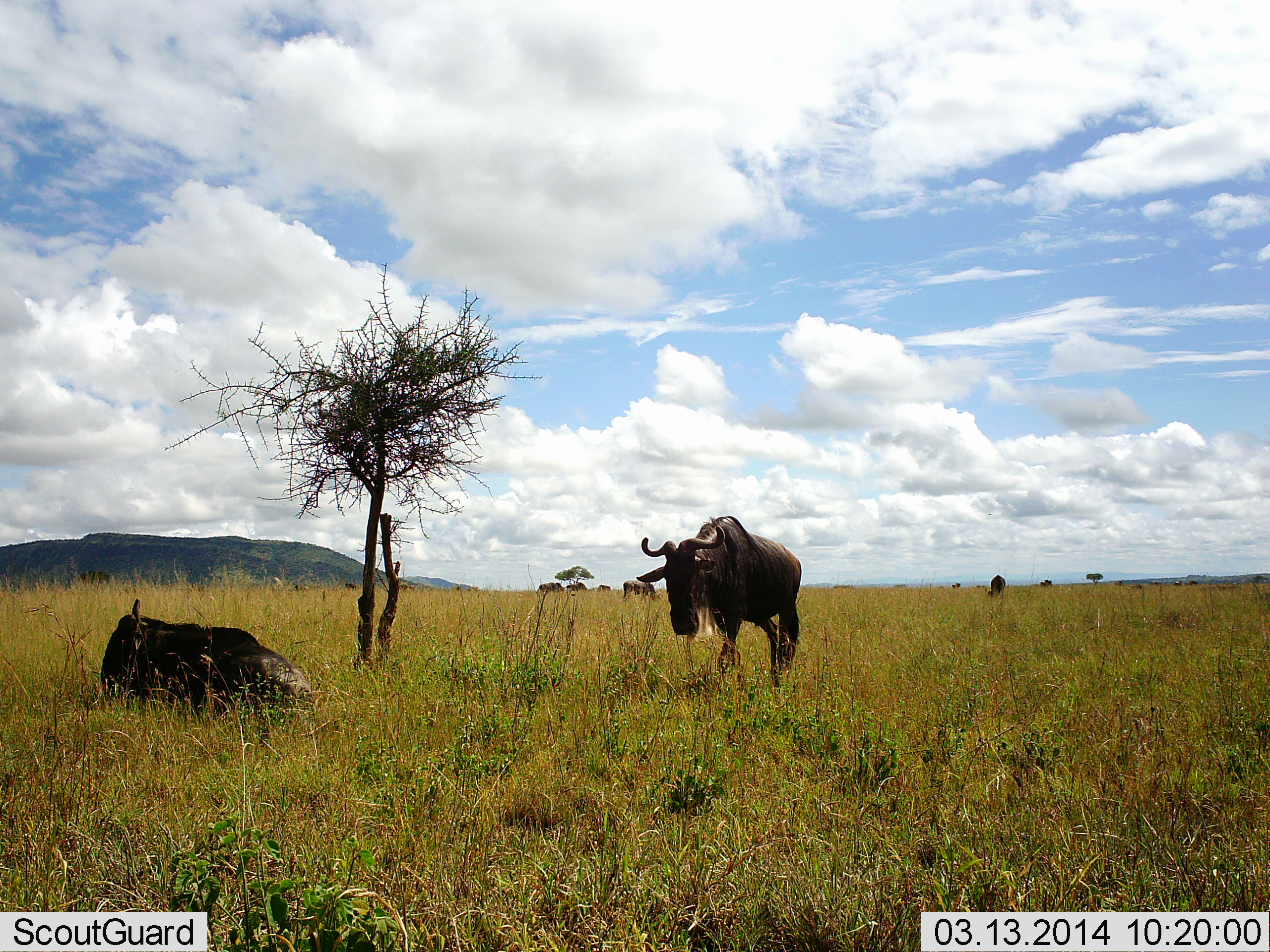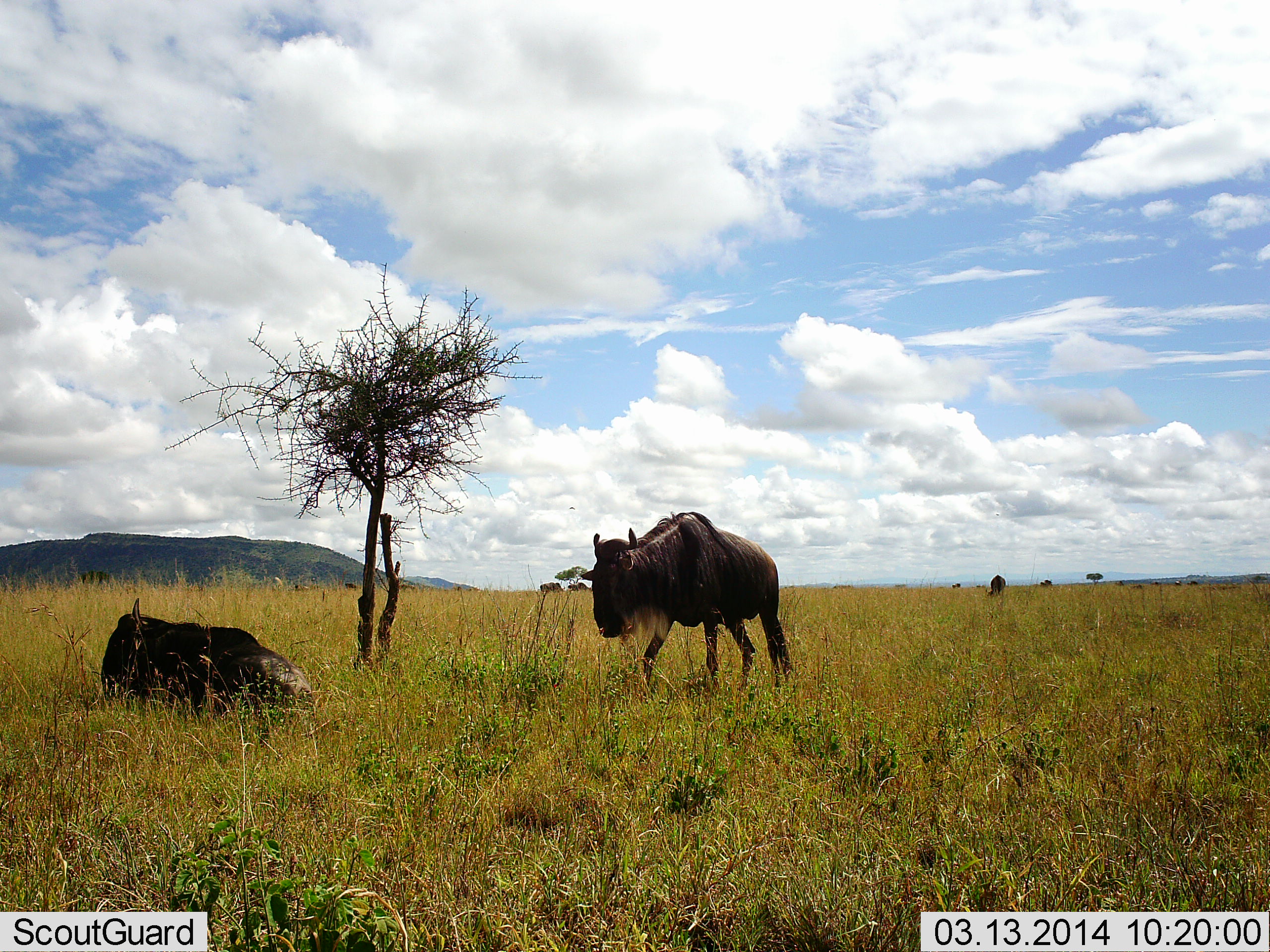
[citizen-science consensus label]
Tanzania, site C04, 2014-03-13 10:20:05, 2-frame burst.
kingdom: Animalia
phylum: Chordata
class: Mammalia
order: Artiodactyla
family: Bovidae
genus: Connochaetes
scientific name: Connochaetes taurinus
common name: blue wildebeest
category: wildebeest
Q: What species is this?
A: Wildebeest (blue wildebeest) (Connochaetes taurinus).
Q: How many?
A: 6.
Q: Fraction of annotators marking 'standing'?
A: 60%.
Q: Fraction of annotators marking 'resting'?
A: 100%.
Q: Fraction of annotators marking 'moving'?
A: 60%.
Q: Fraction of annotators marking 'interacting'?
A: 0%.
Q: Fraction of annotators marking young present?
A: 0%.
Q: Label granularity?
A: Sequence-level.